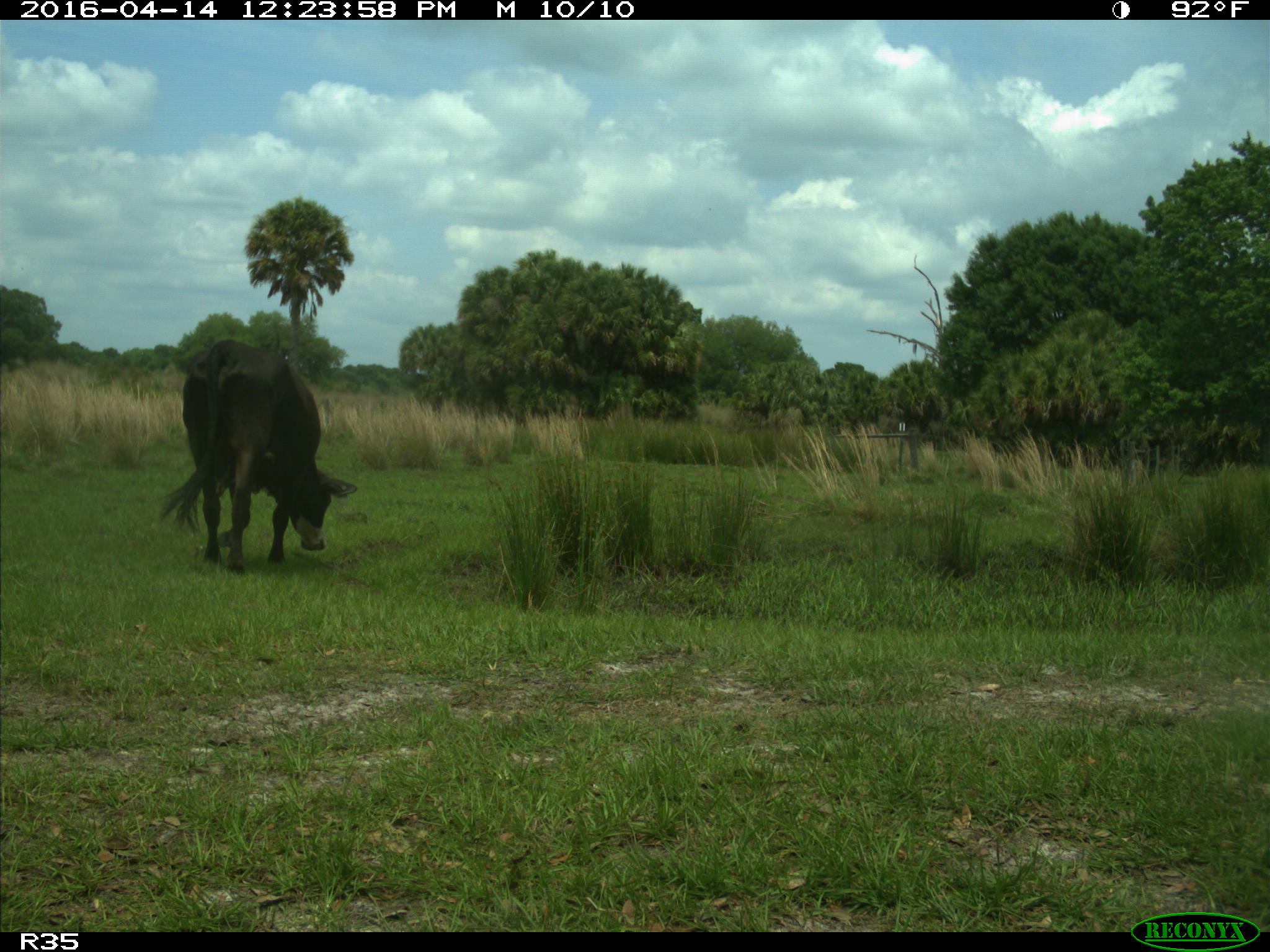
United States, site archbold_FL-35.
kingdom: Animalia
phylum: Chordata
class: Mammalia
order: Artiodactyla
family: Bovidae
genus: Bos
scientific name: Bos taurus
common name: domestic cow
Bos taurus (domestic cow).